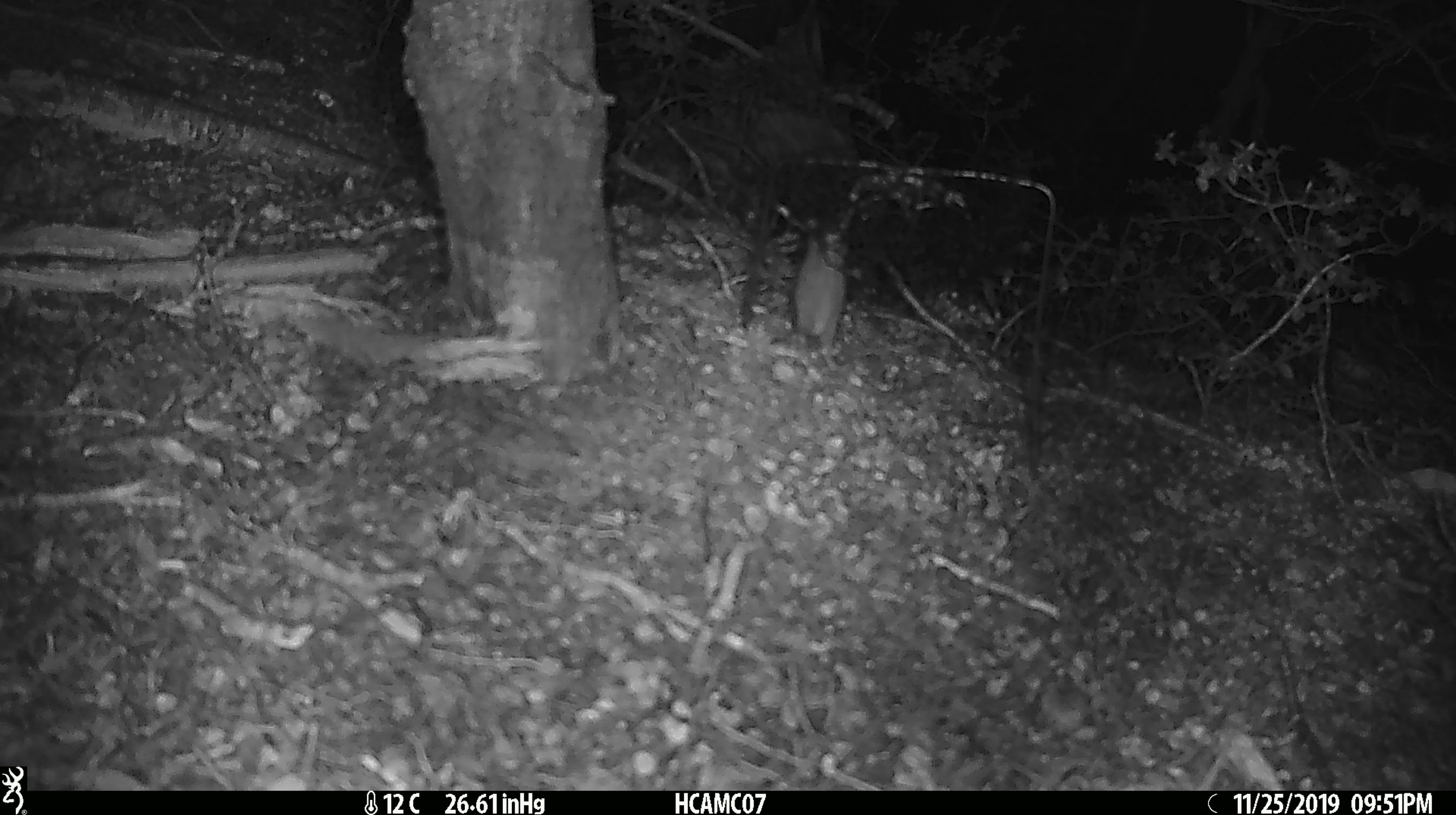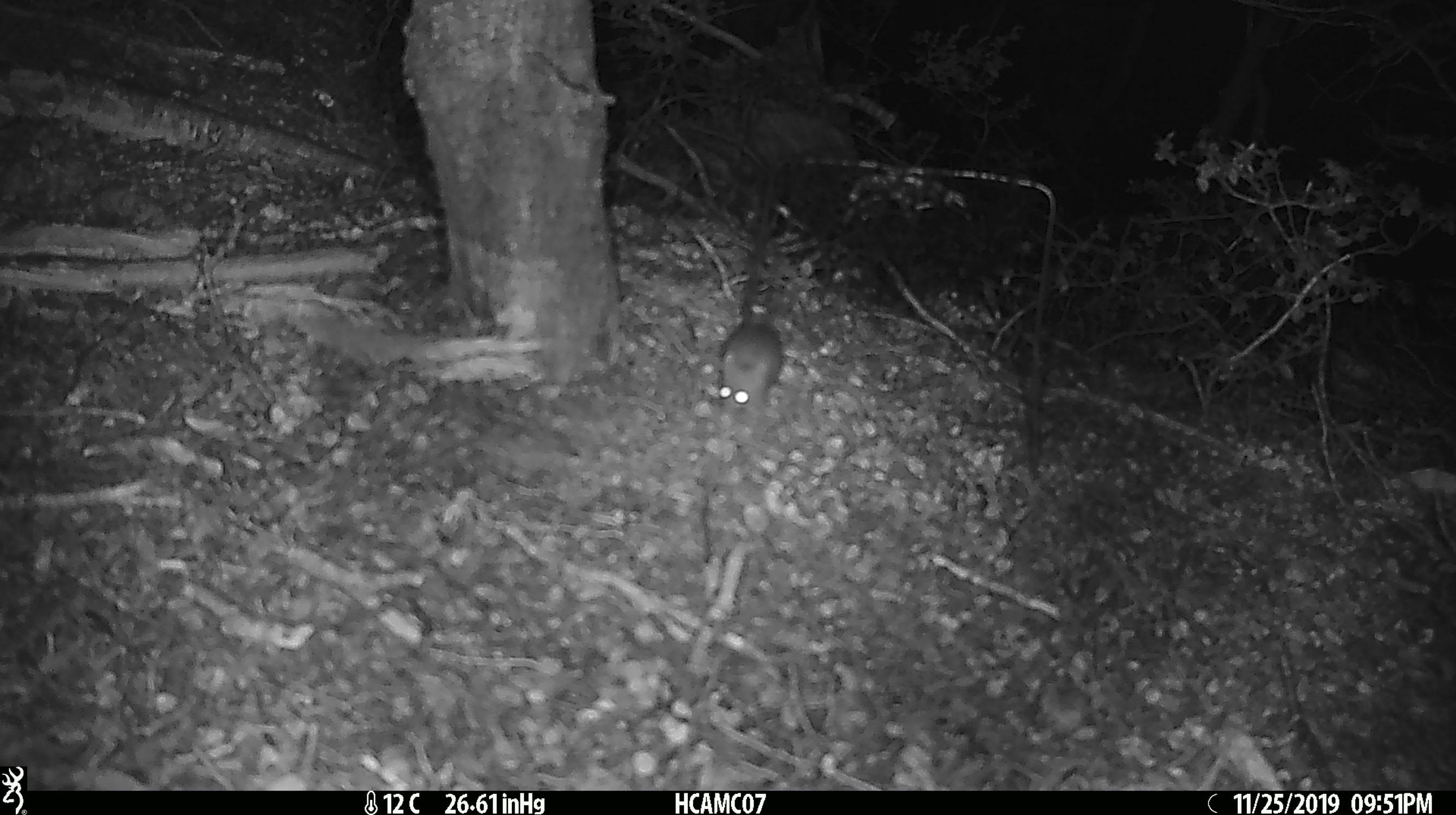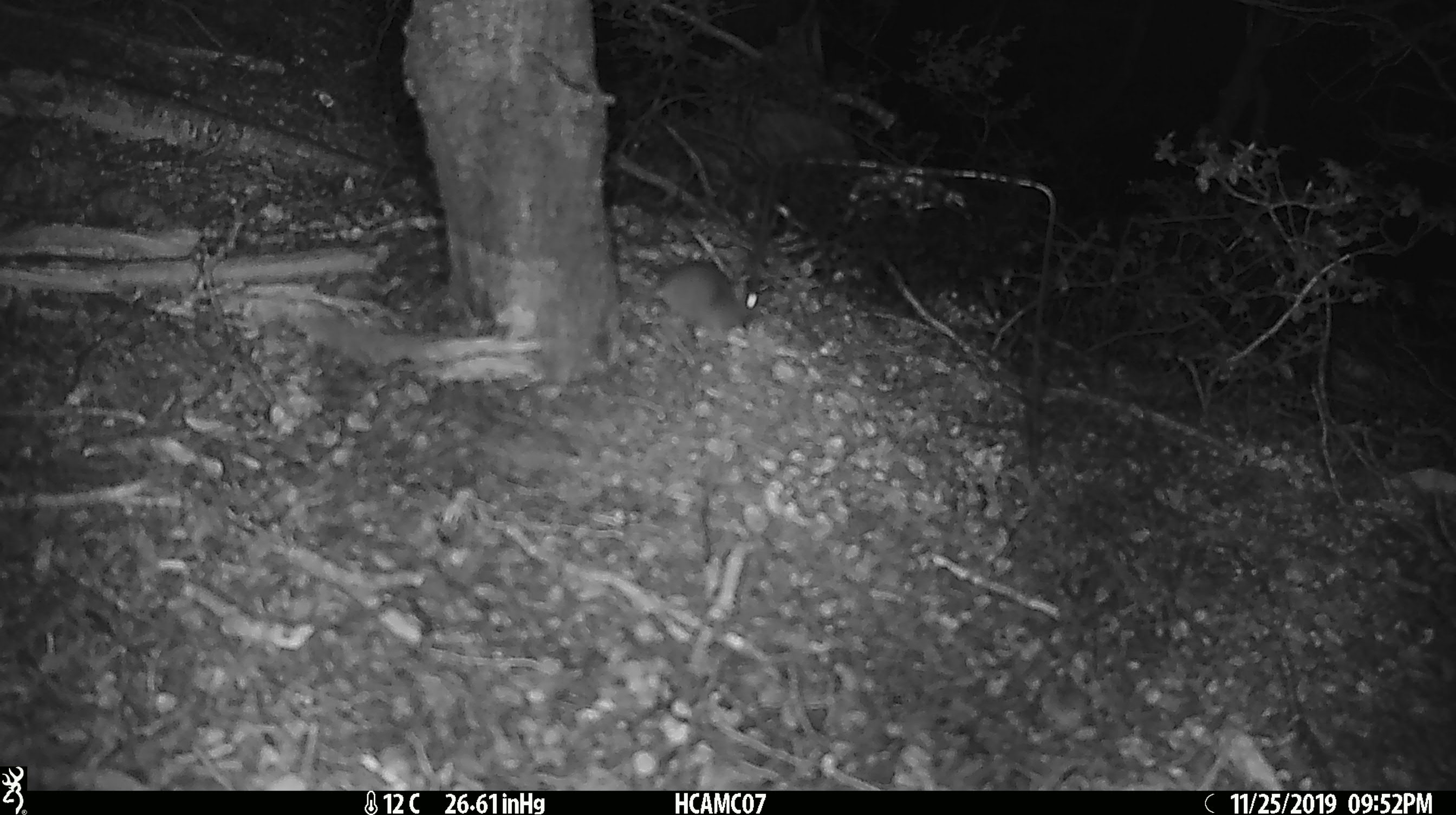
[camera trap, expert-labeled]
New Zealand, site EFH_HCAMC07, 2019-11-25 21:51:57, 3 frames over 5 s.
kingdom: Animalia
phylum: Chordata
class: Mammalia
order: Rodentia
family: Muridae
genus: Mus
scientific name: Mus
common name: mouse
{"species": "mouse (Mus)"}